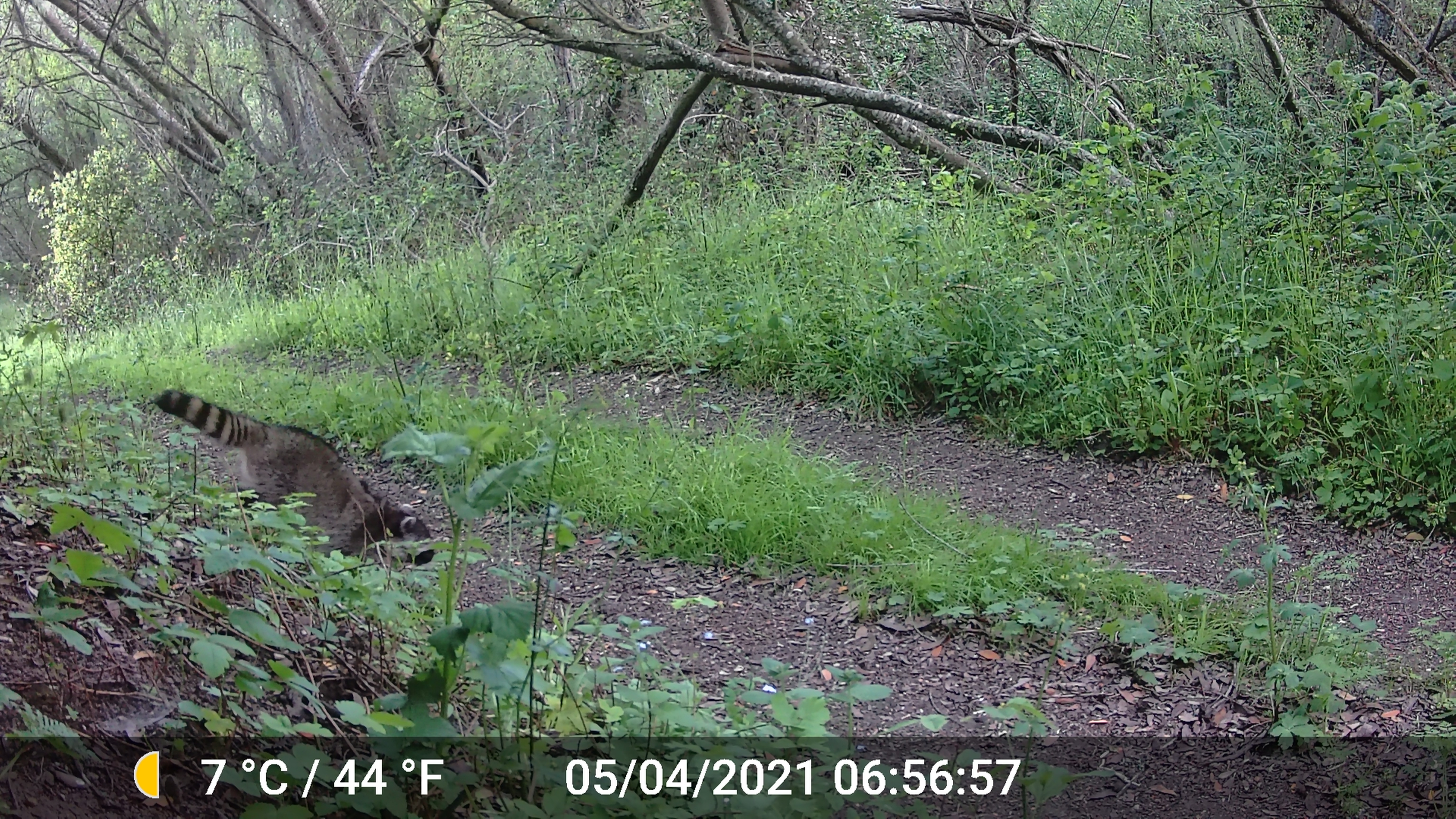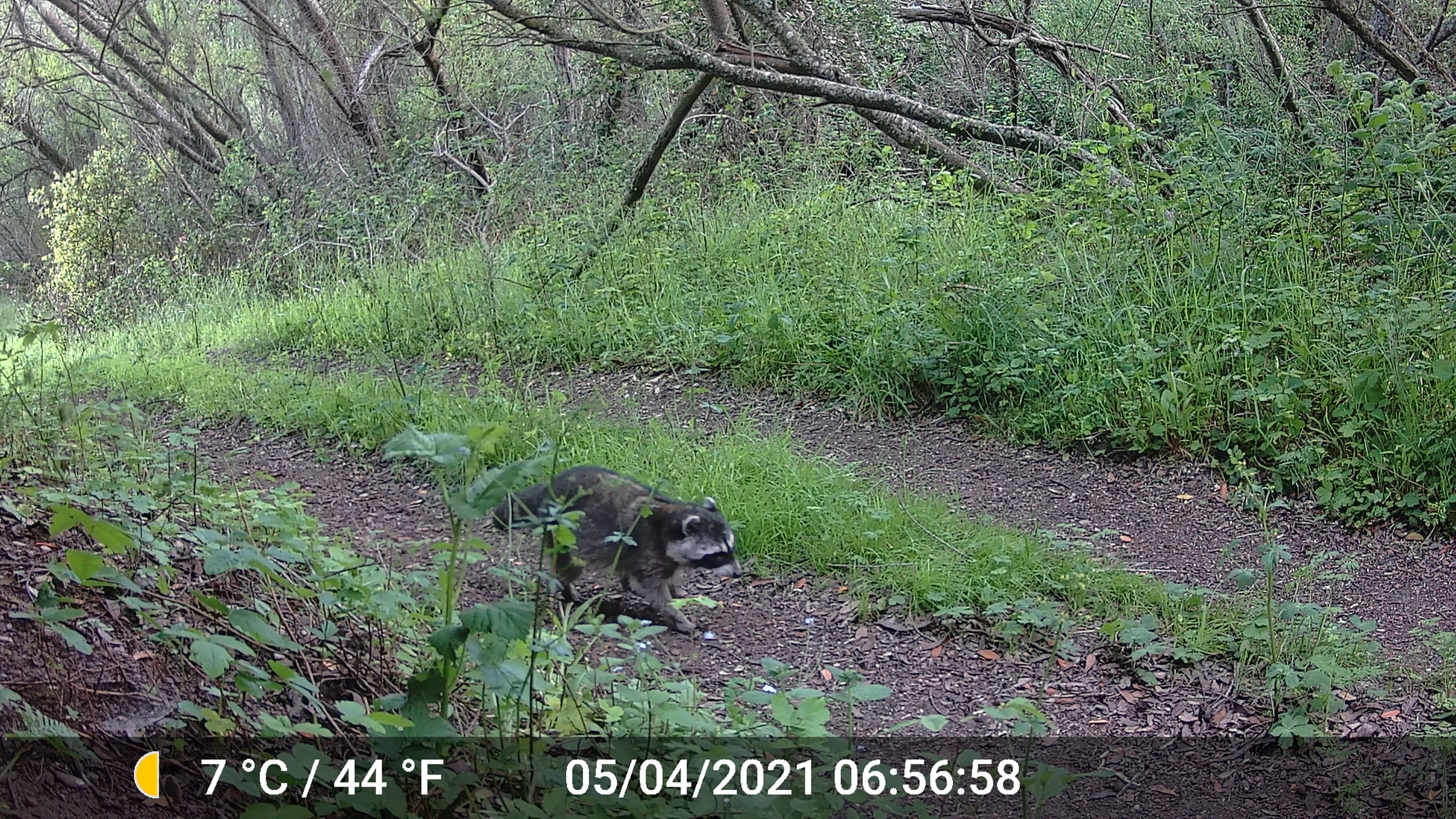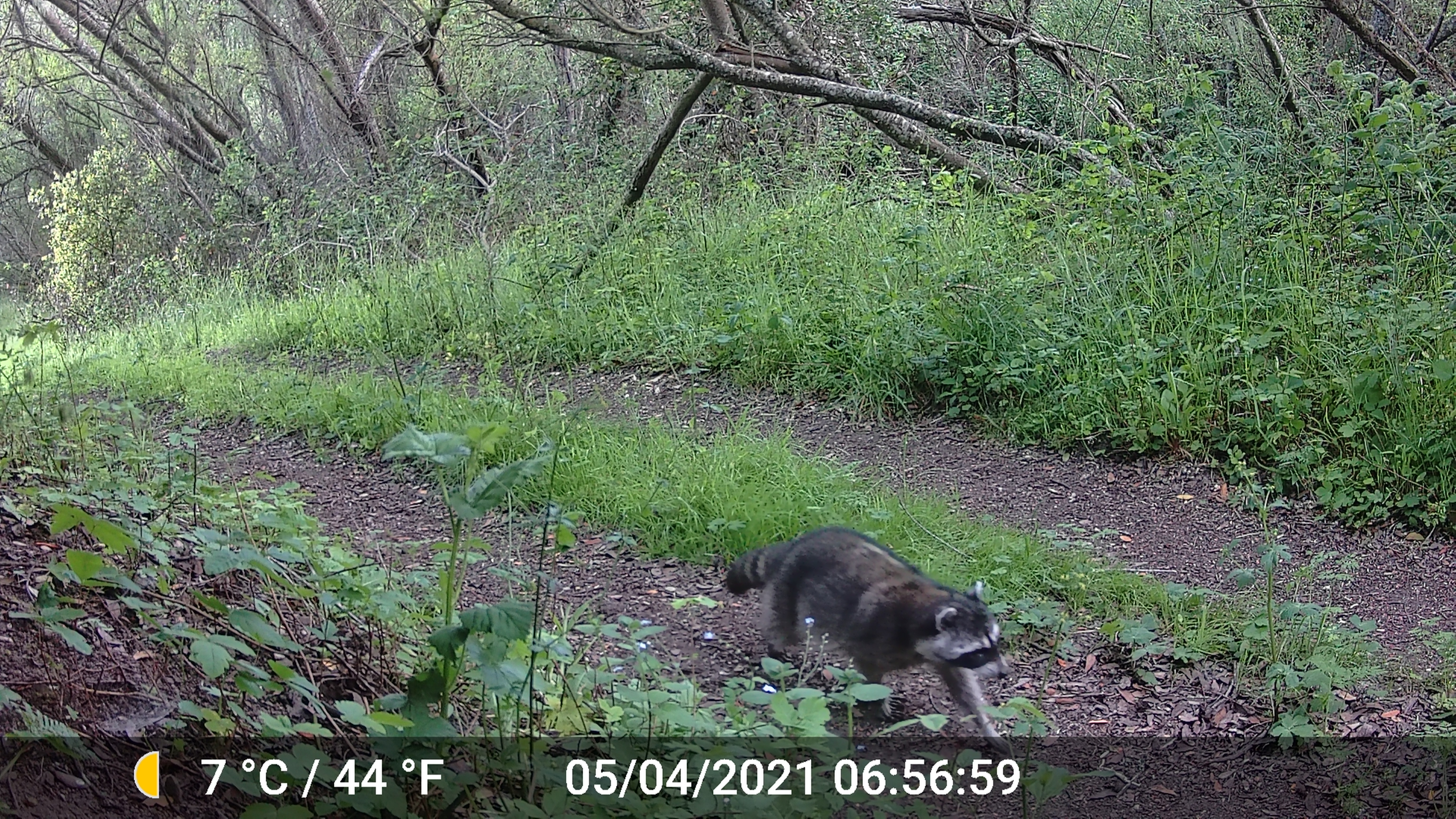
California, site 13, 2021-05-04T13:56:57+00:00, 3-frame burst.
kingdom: Animalia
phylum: Chordata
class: Mammalia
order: Carnivora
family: Procyonidae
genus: Procyon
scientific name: Procyon lotor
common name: raccoon